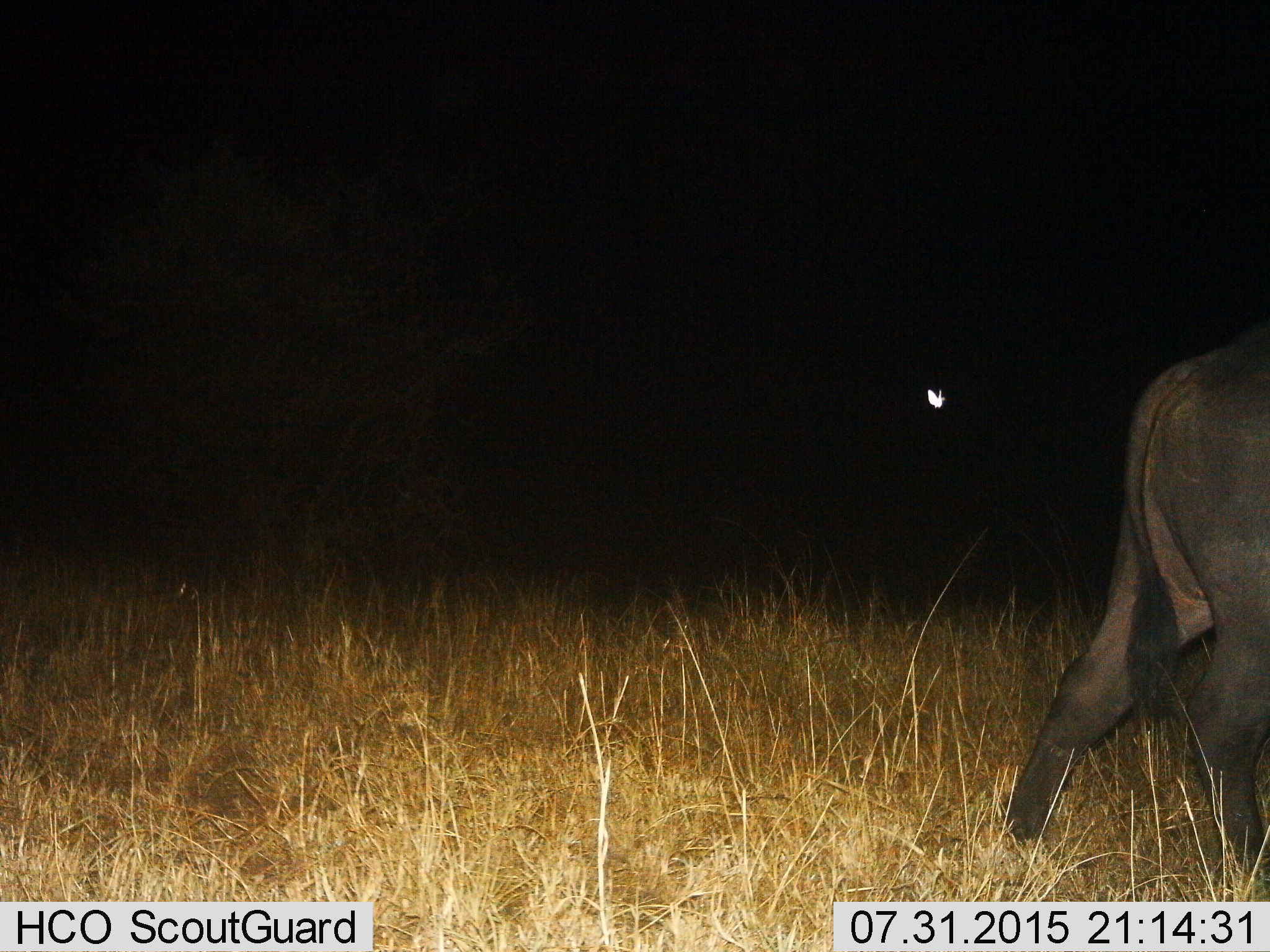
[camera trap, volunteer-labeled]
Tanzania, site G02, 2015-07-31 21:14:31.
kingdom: Animalia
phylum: Chordata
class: Mammalia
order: Artiodactyla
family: Bovidae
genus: Syncerus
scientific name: Syncerus caffer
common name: cape buffalo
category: buffalo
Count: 1.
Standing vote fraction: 6%.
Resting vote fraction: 0%.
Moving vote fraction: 94%.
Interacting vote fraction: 0%.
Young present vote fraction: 0%.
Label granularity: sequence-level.